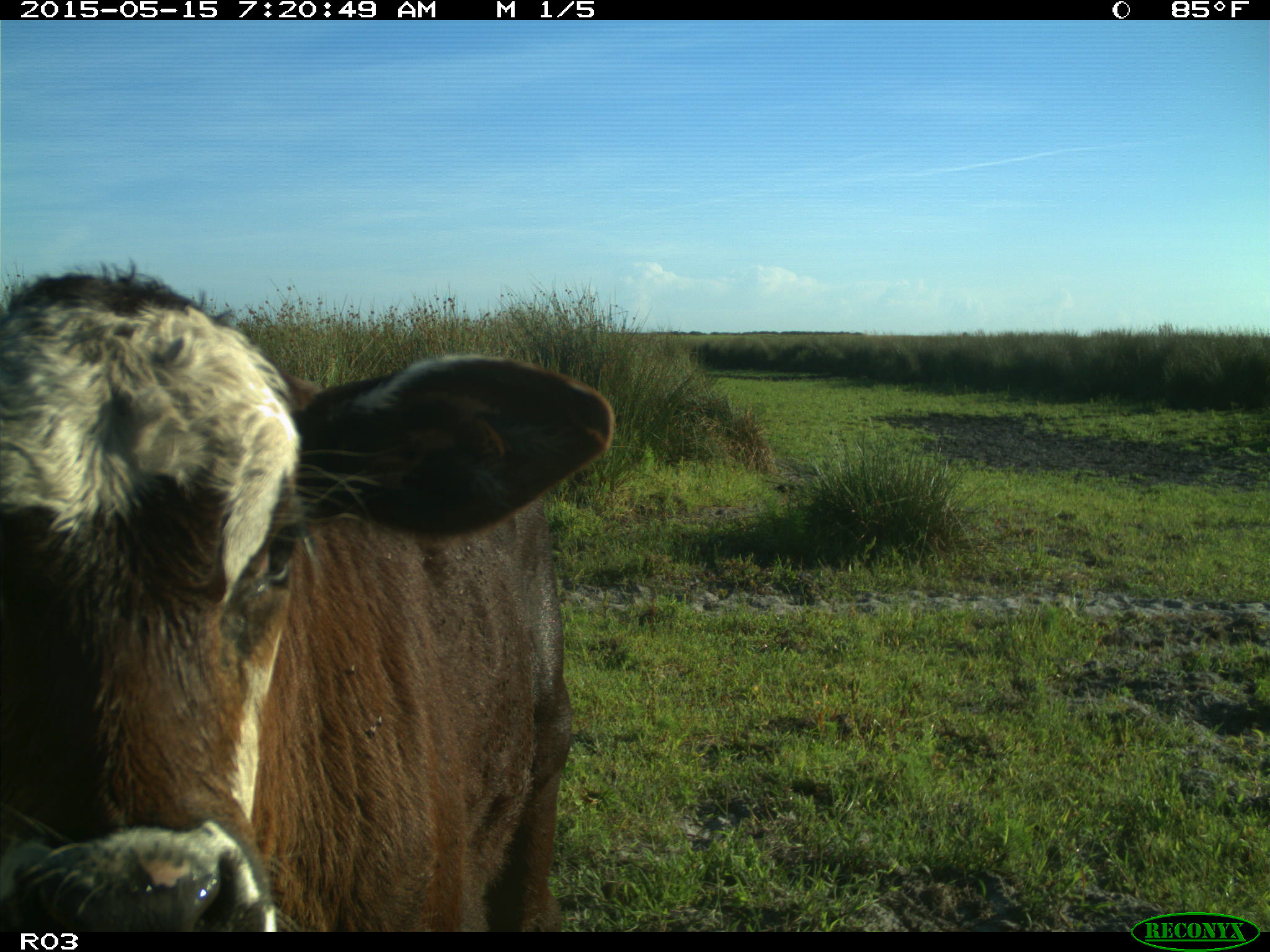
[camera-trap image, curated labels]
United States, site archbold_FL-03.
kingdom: Animalia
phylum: Chordata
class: Mammalia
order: Artiodactyla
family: Bovidae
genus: Bos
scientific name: Bos taurus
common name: domestic cow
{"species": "Bos taurus (domestic cow)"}